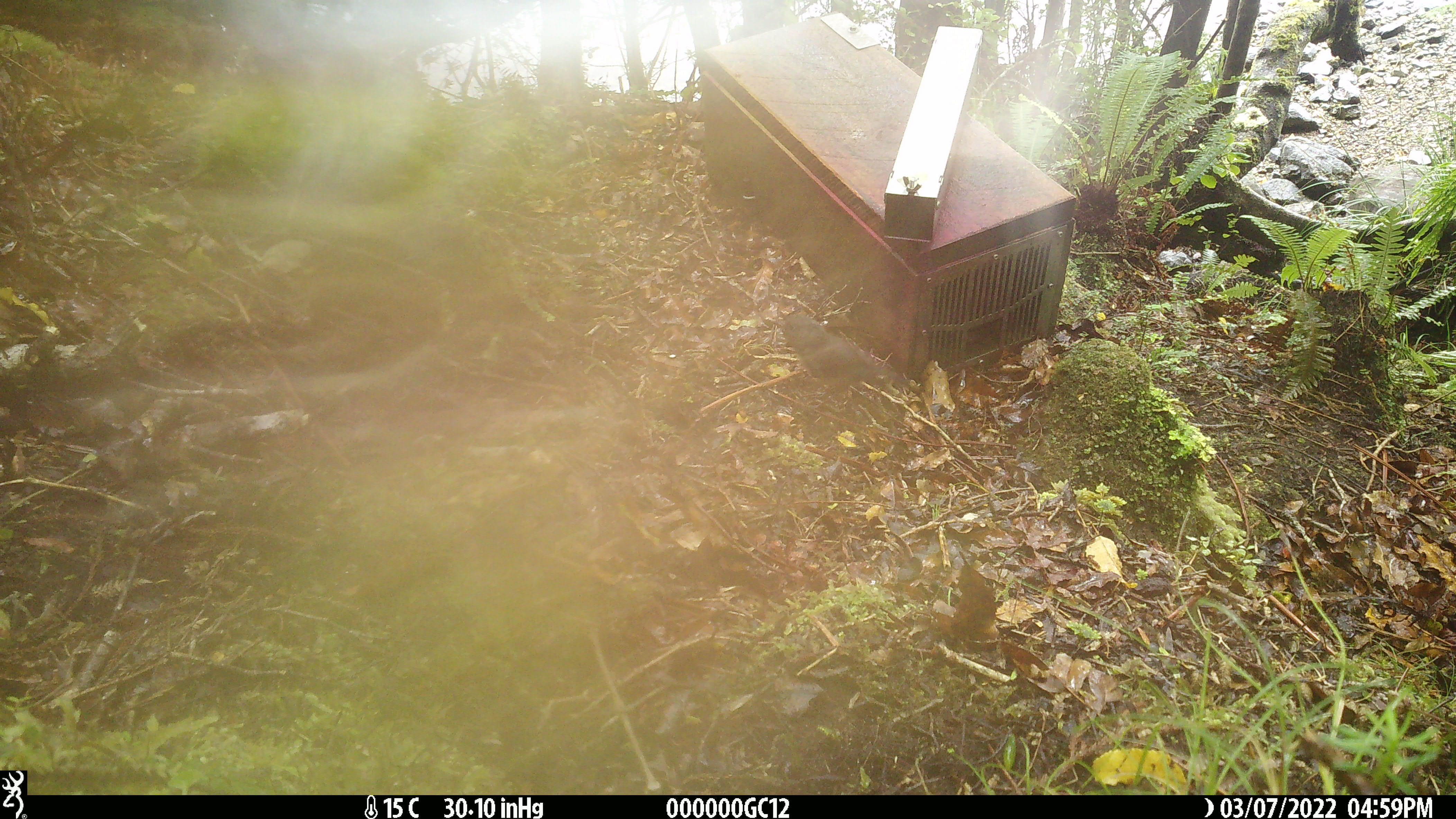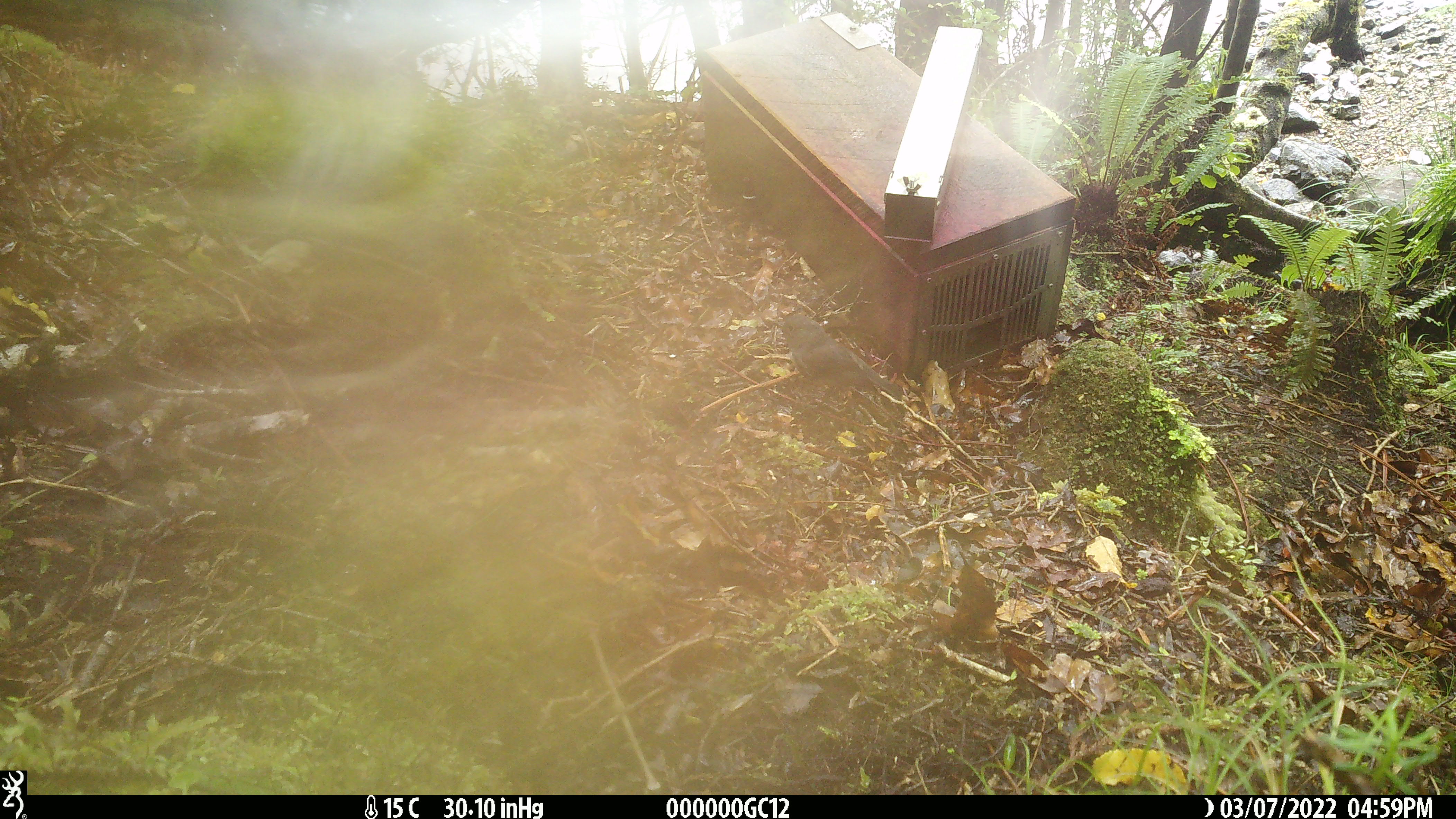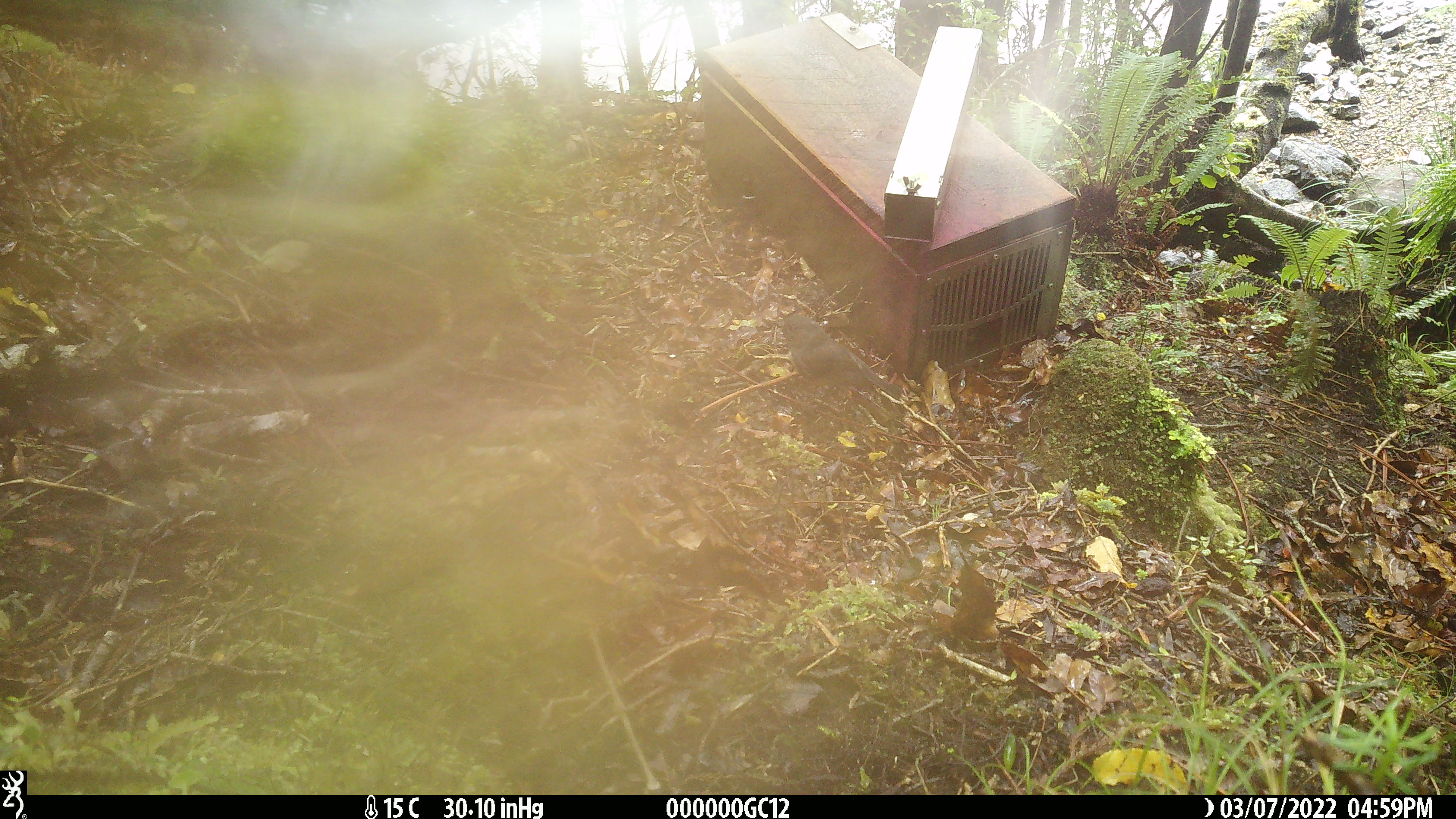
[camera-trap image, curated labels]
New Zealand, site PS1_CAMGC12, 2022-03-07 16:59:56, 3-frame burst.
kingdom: Animalia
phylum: Chordata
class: Aves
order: Passeriformes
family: Petroicidae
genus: Petroica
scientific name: Petroica australis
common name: new zealand robin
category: robin